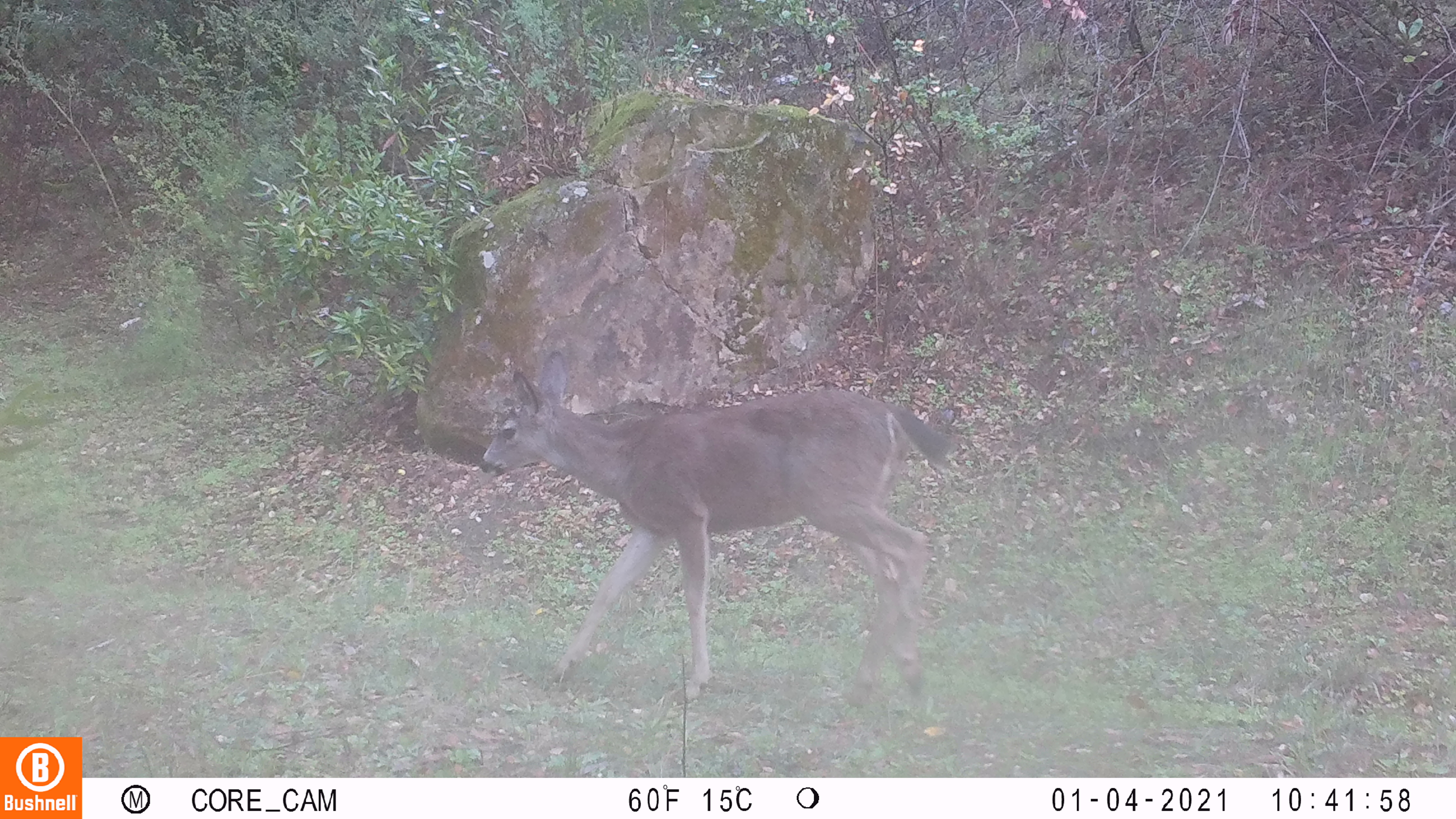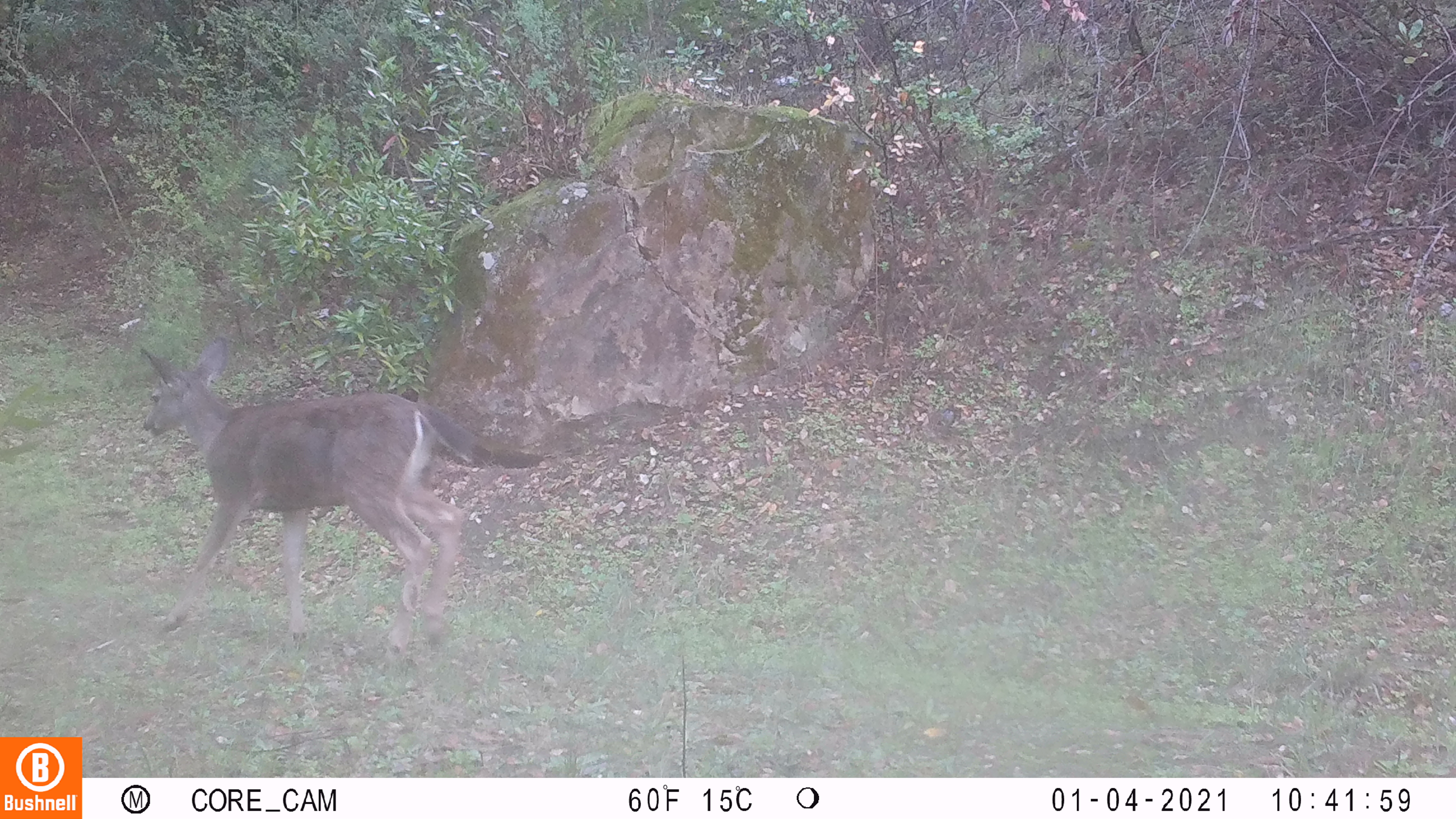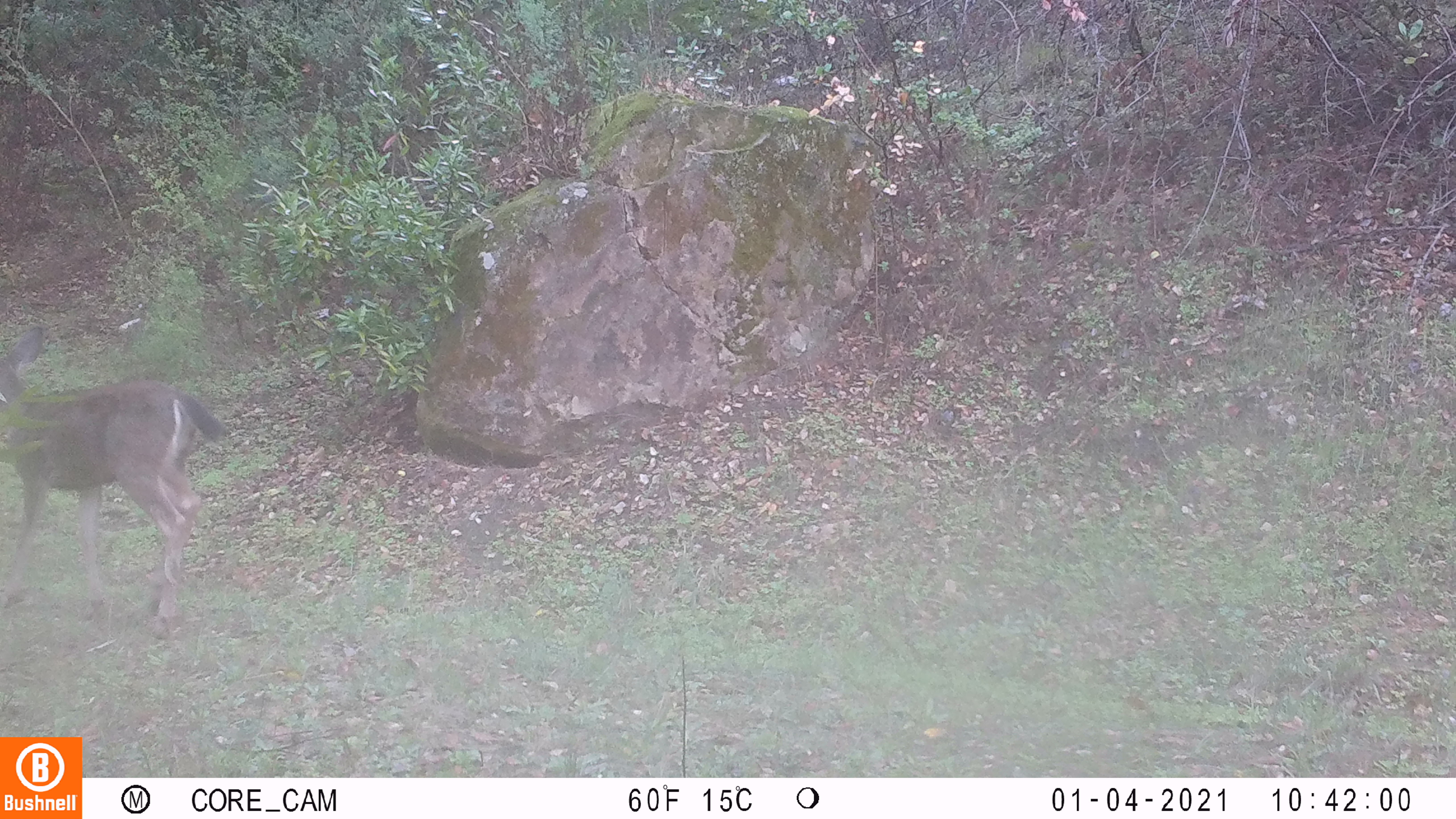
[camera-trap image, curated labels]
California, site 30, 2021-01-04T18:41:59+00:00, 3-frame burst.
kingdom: Animalia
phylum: Chordata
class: Mammalia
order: Artiodactyla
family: Cervidae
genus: Odocoileus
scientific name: Odocoileus hemionus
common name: mule deer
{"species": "mule deer (Odocoileus hemionus)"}